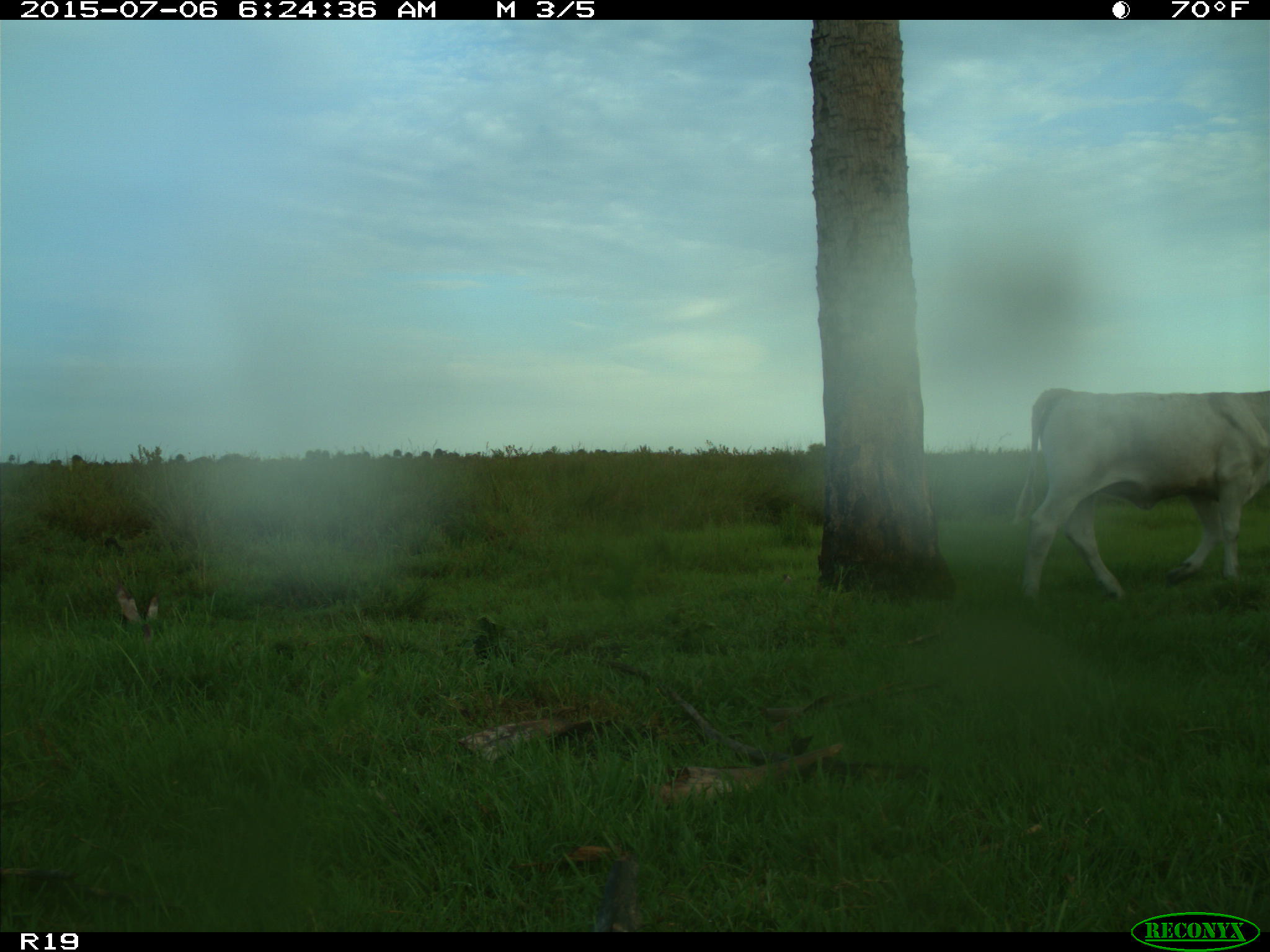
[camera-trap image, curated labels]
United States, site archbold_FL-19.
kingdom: Animalia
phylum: Chordata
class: Mammalia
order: Artiodactyla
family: Bovidae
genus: Bos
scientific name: Bos taurus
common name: domestic cow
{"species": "Bos taurus (domestic cow)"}